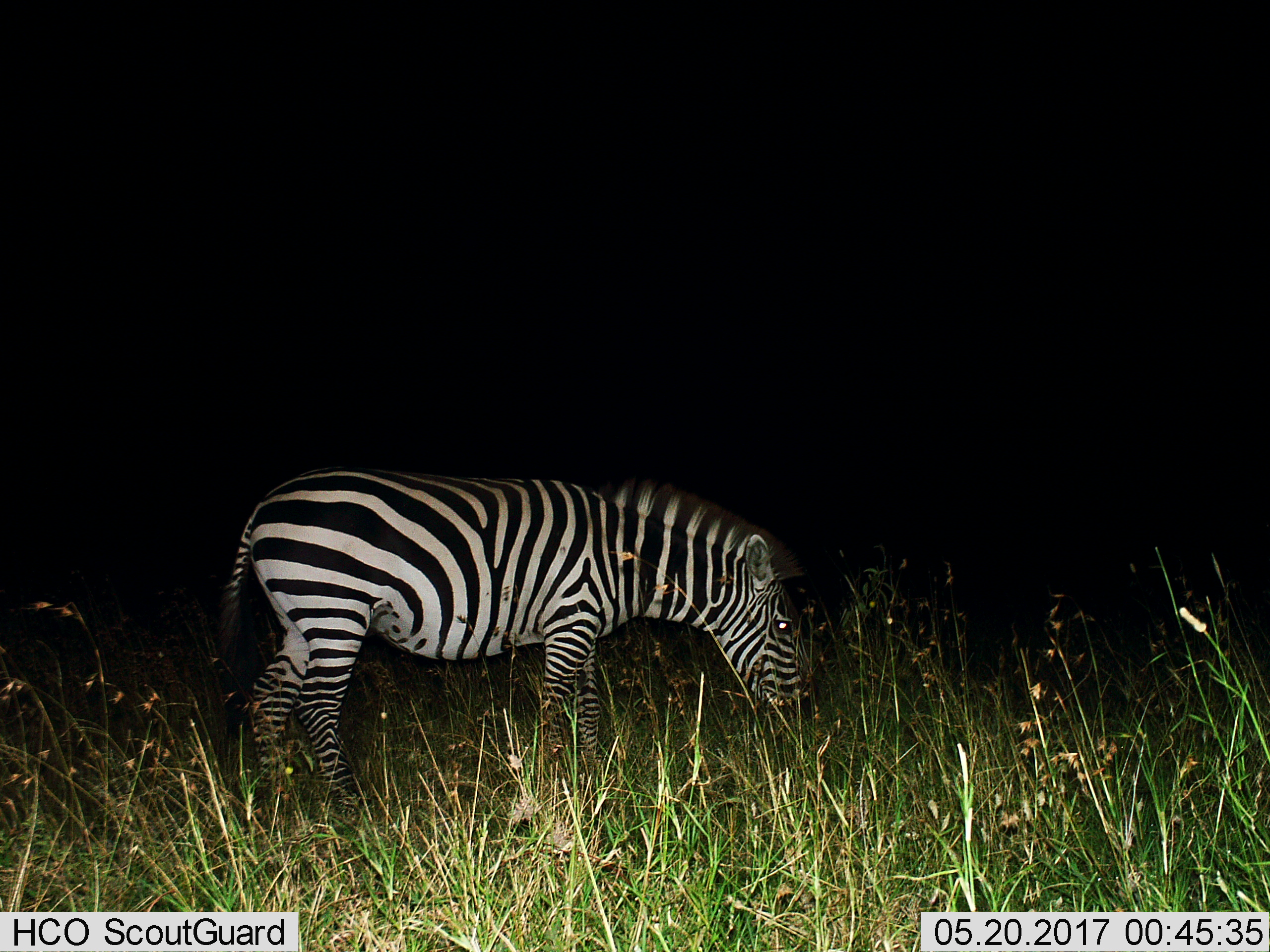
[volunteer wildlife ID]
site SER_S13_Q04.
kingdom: Animalia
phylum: Chordata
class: Mammalia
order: Perissodactyla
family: Equidae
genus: Equus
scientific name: Equus quagga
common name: plains zebra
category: zebraplains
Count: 1.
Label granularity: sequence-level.